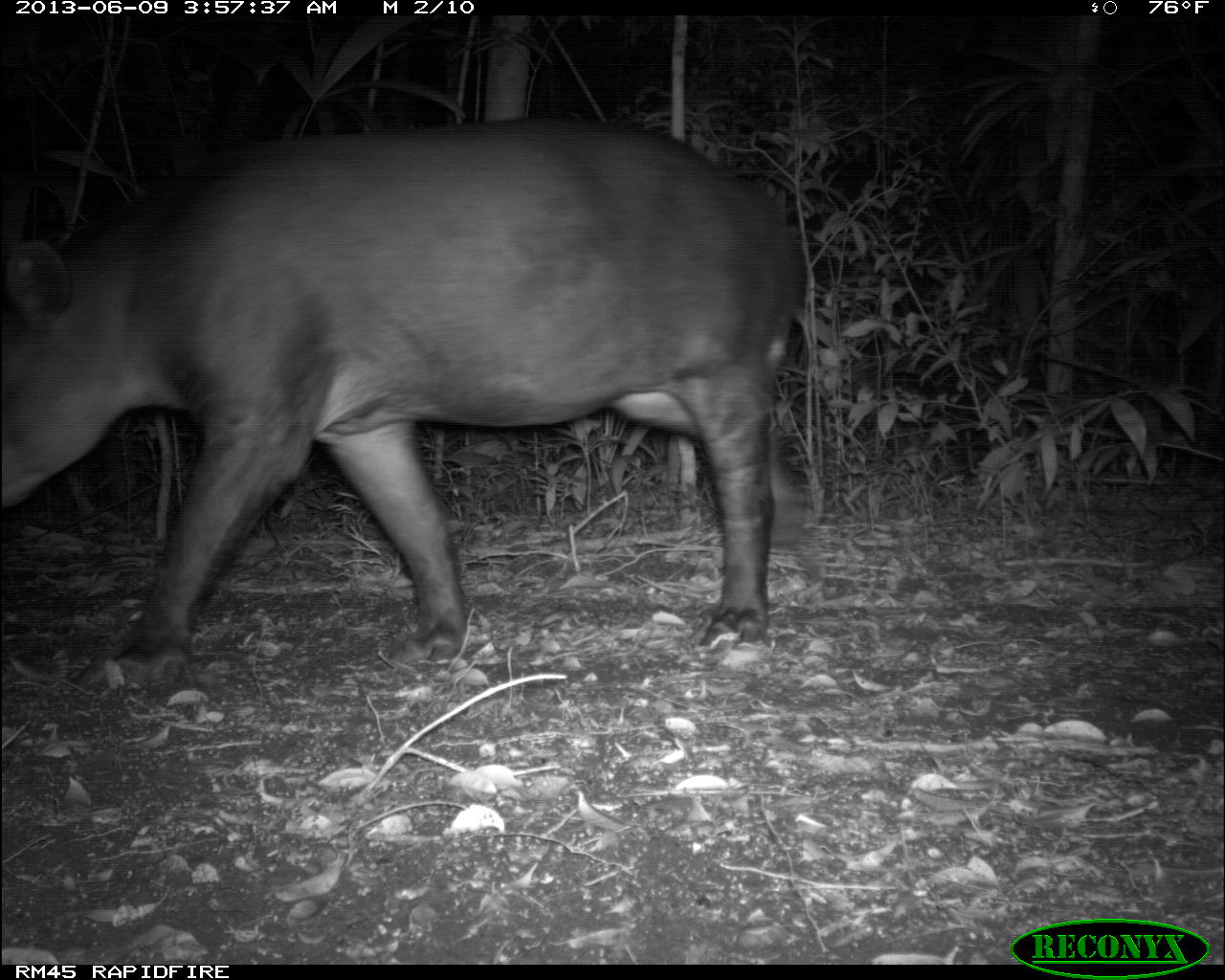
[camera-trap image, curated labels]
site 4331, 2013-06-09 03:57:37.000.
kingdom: Animalia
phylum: Chordata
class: Mammalia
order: Perissodactyla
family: Tapiridae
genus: Tapirus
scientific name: Tapirus bairdii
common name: baird's tapir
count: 1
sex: male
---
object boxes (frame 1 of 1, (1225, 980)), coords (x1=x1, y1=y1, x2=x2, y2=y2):
tapirus bairdii: (x1=1, y1=118, x2=806, y2=684)